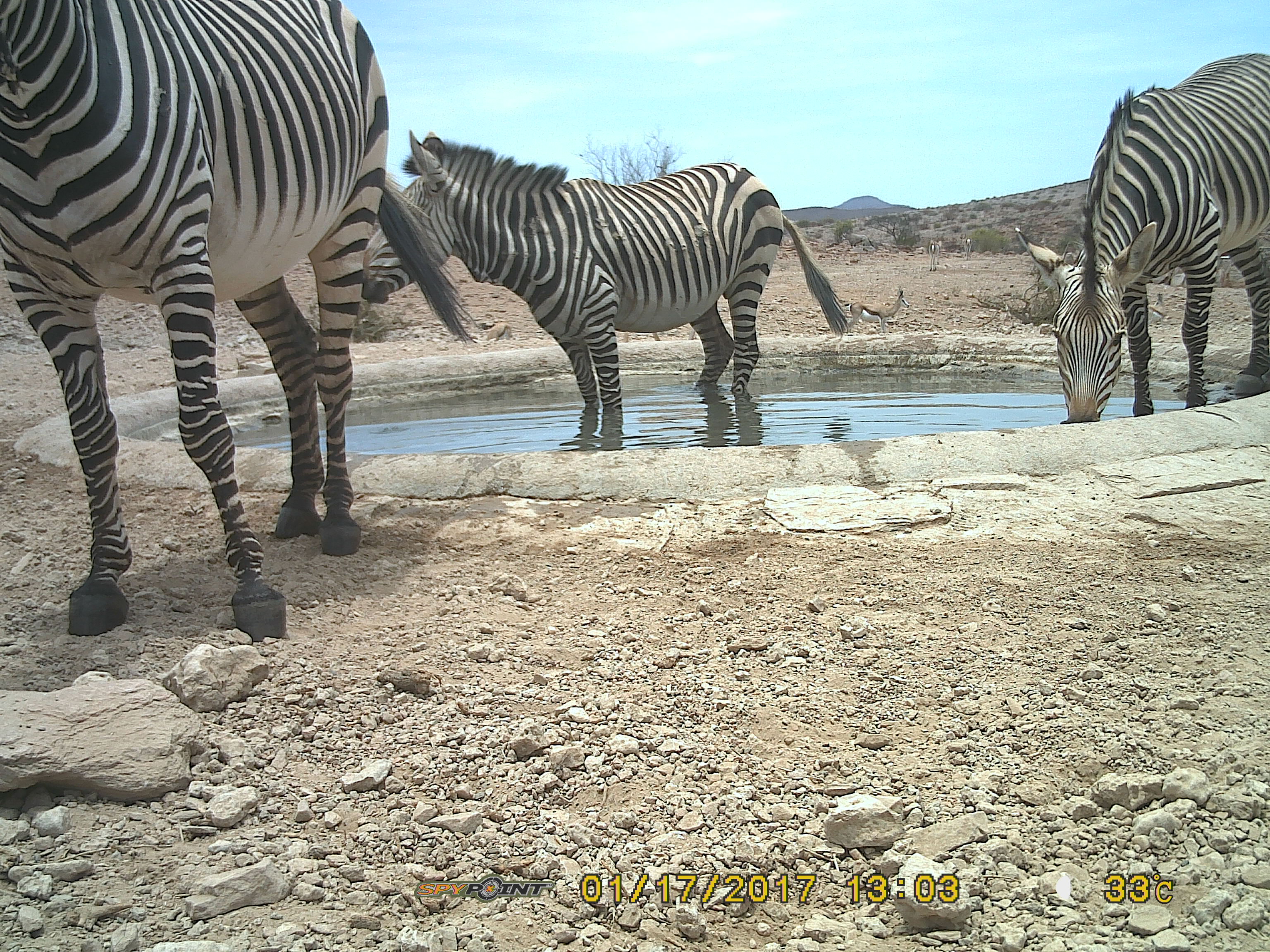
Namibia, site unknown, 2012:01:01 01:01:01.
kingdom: Animalia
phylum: Chordata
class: Mammalia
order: Perissodactyla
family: Equidae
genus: Equus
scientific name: Equus zebra hartmannae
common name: hartmann's mountain zebra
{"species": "Equus zebra hartmannae (hartmann's mountain zebra)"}